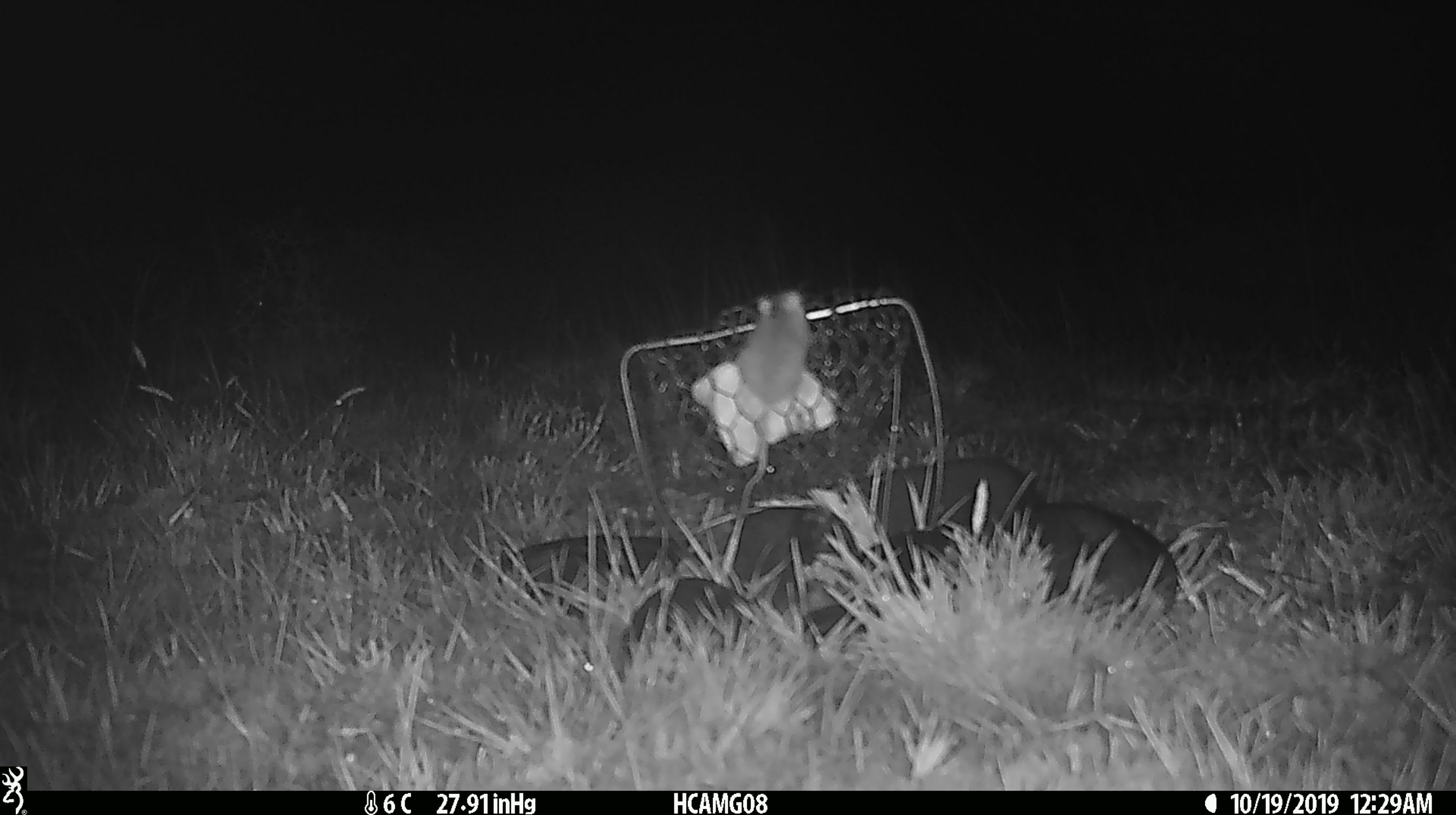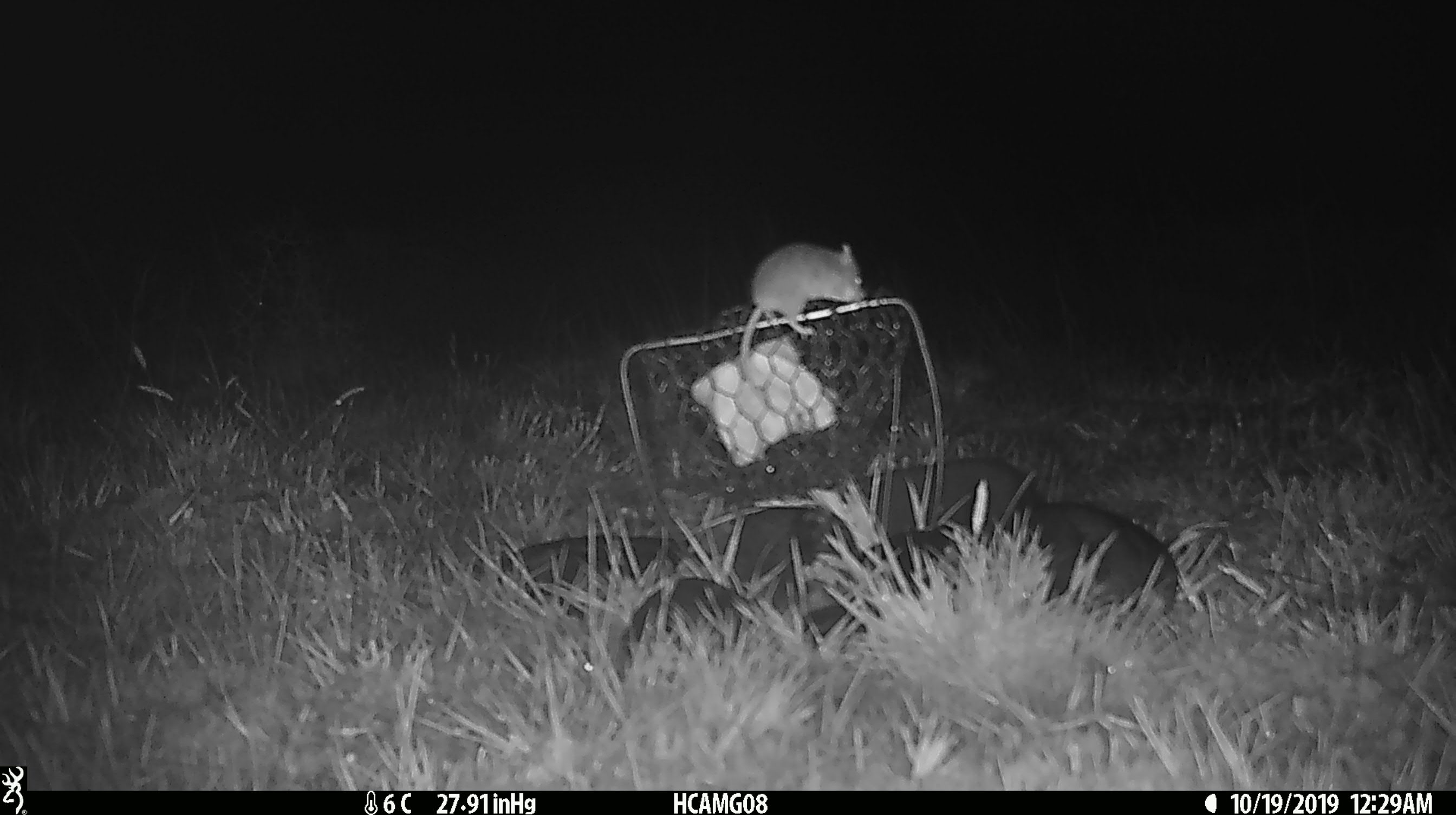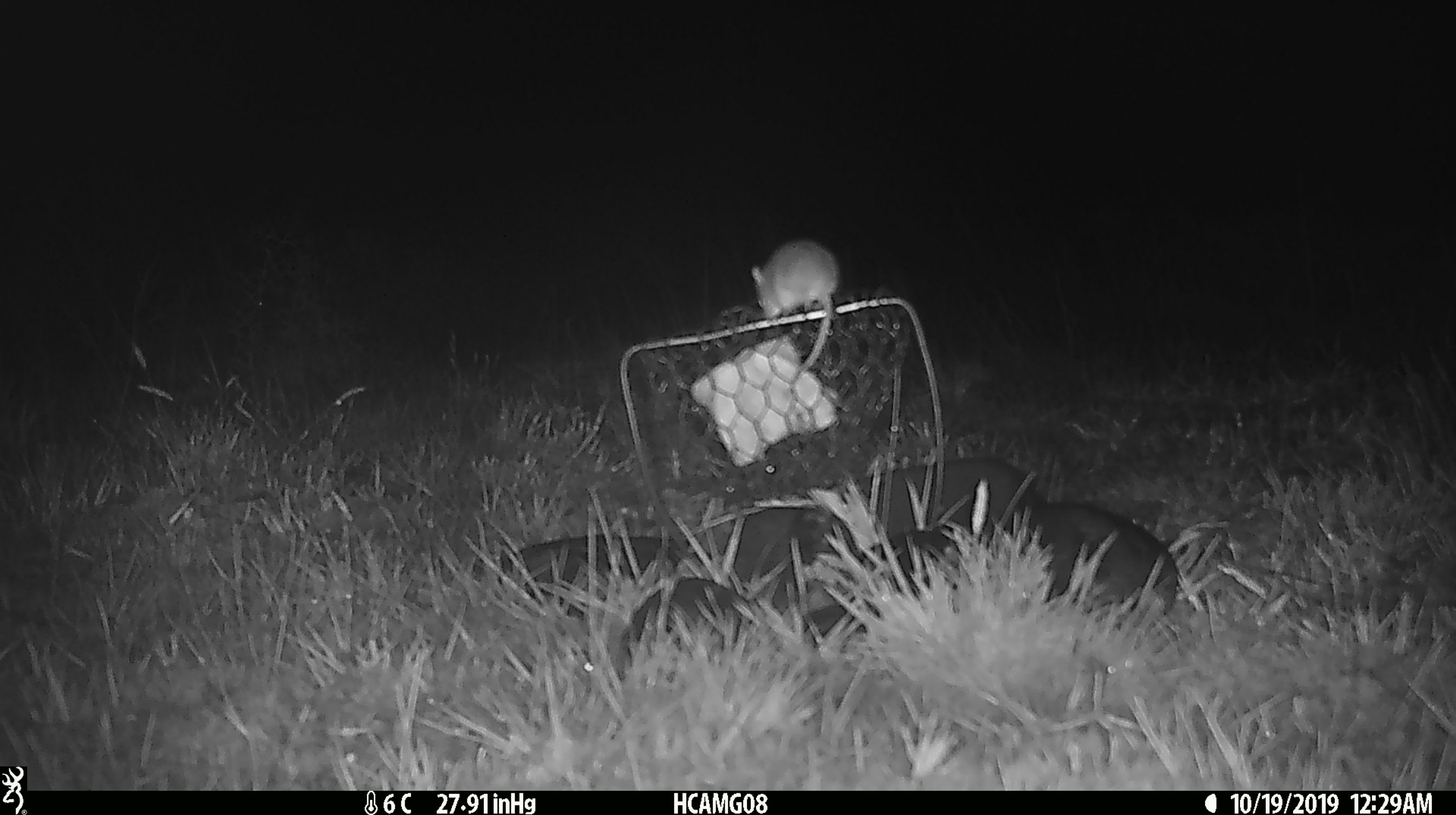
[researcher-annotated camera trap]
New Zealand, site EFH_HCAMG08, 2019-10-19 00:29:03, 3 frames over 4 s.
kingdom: Animalia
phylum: Chordata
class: Mammalia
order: Rodentia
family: Muridae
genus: Mus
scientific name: Mus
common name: mouse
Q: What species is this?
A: Mouse (Mus).